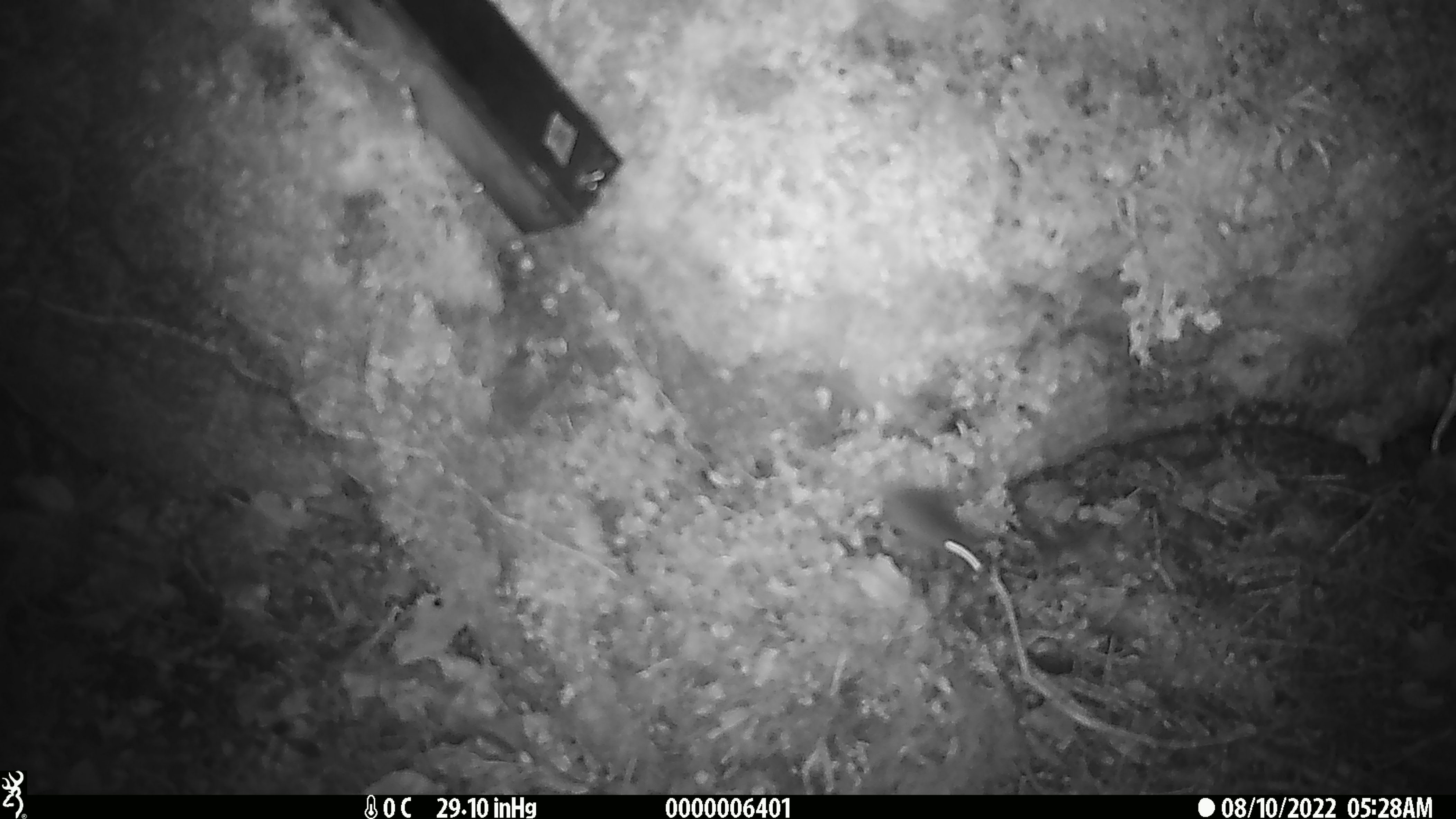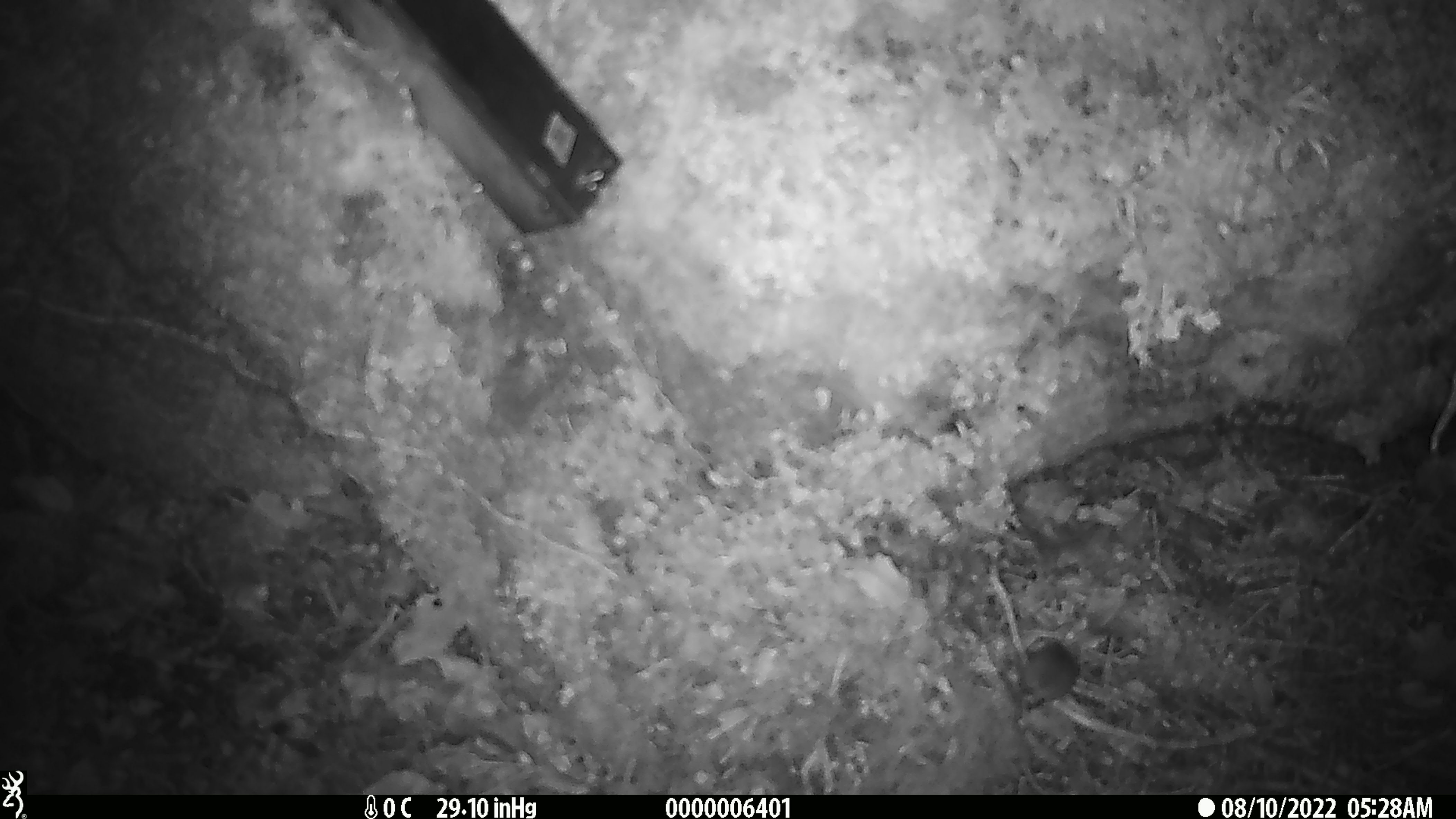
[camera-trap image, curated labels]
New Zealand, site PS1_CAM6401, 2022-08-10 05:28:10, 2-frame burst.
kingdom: Animalia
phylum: Chordata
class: Mammalia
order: Rodentia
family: Muridae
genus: Mus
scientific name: Mus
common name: mouse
Mouse (Mus).